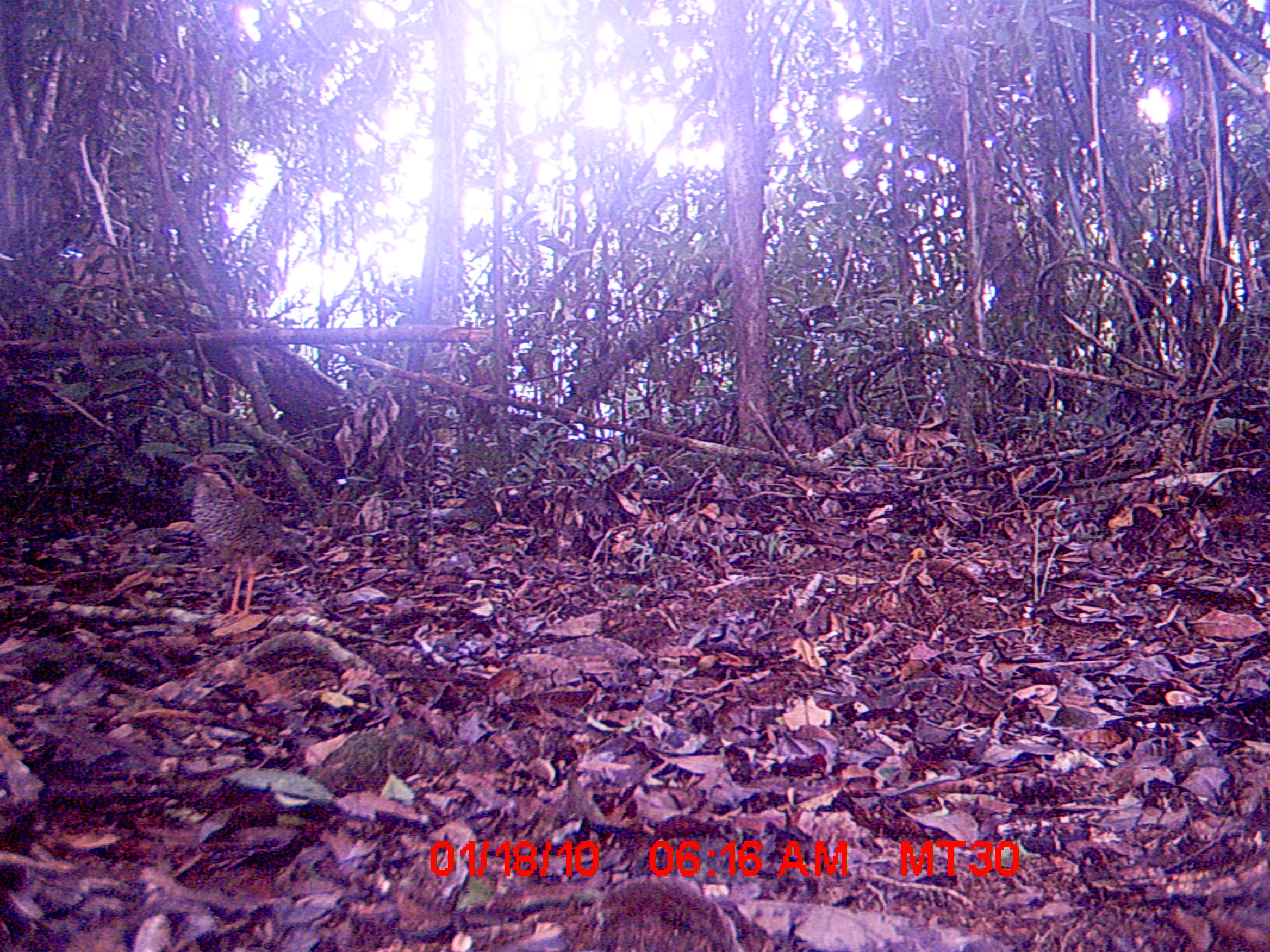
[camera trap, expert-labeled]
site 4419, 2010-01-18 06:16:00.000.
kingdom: Animalia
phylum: Chordata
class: Aves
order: Coraciiformes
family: Brachypteraciidae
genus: Brachypteracias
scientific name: Brachypteracias squamiger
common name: scaly ground roller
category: geobiastes squamiger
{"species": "geobiastes squamiger (scaly ground roller) (Brachypteracias squamiger)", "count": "1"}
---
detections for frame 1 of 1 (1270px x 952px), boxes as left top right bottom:
geobiastes squamiger: 176 450 295 620